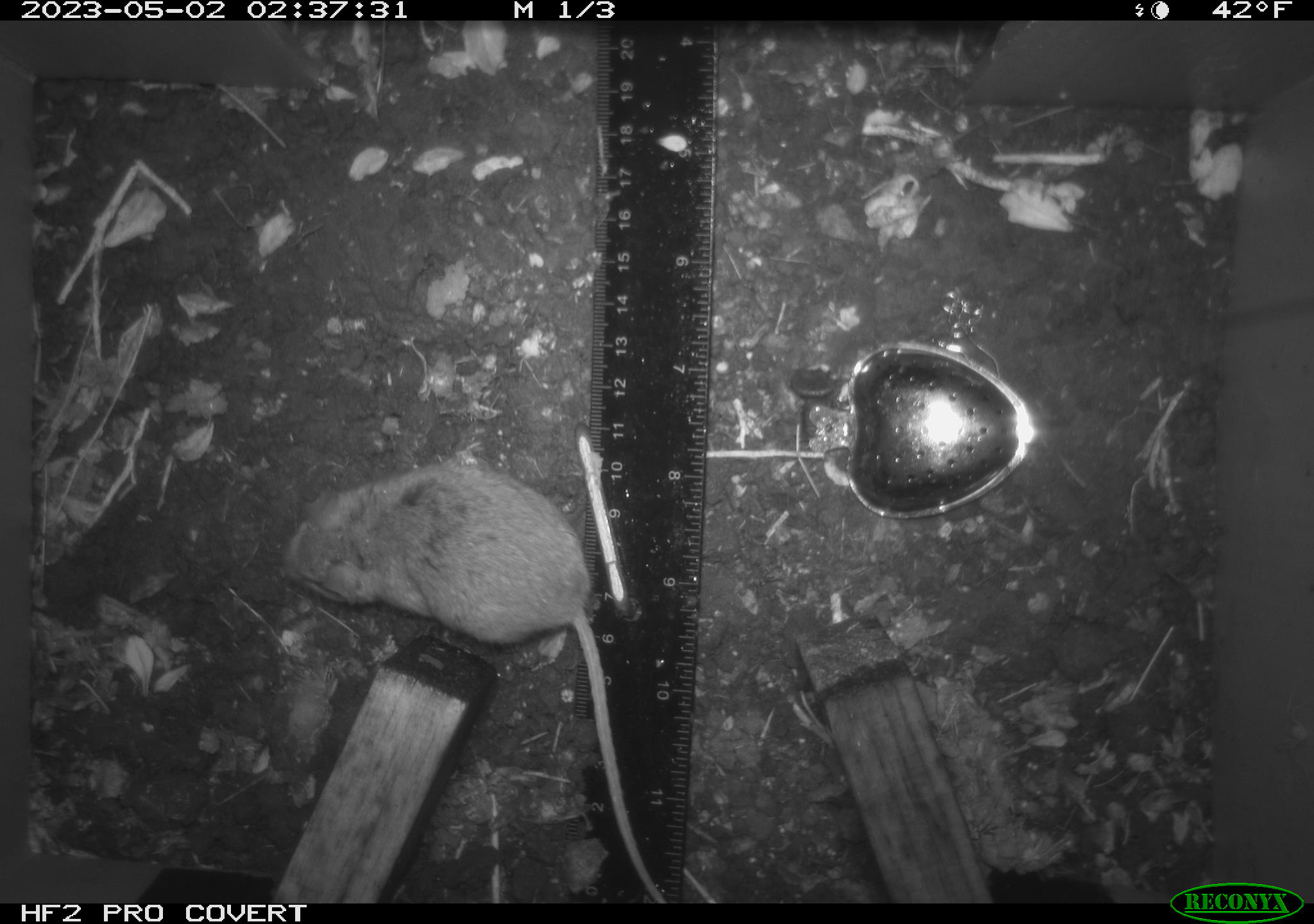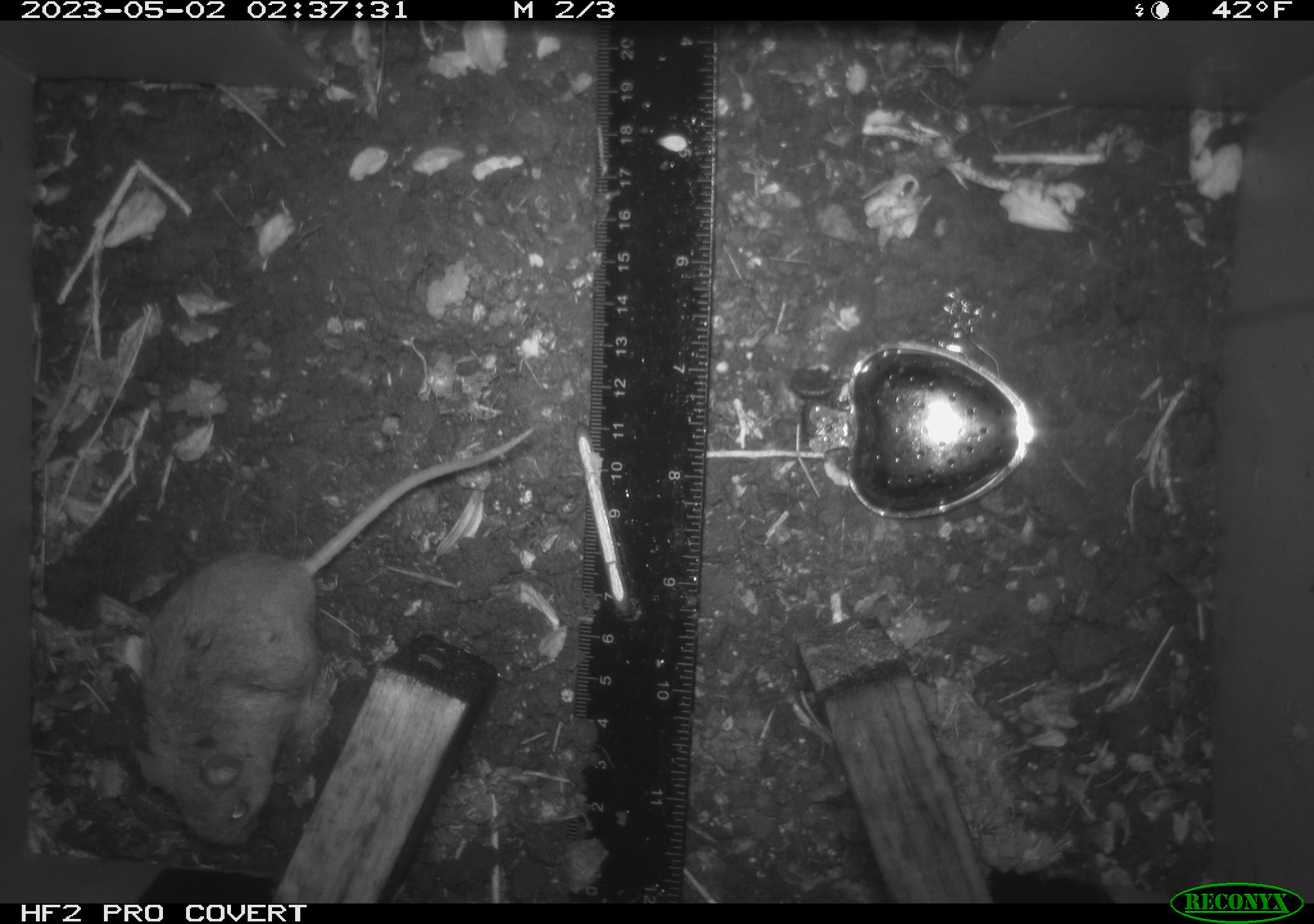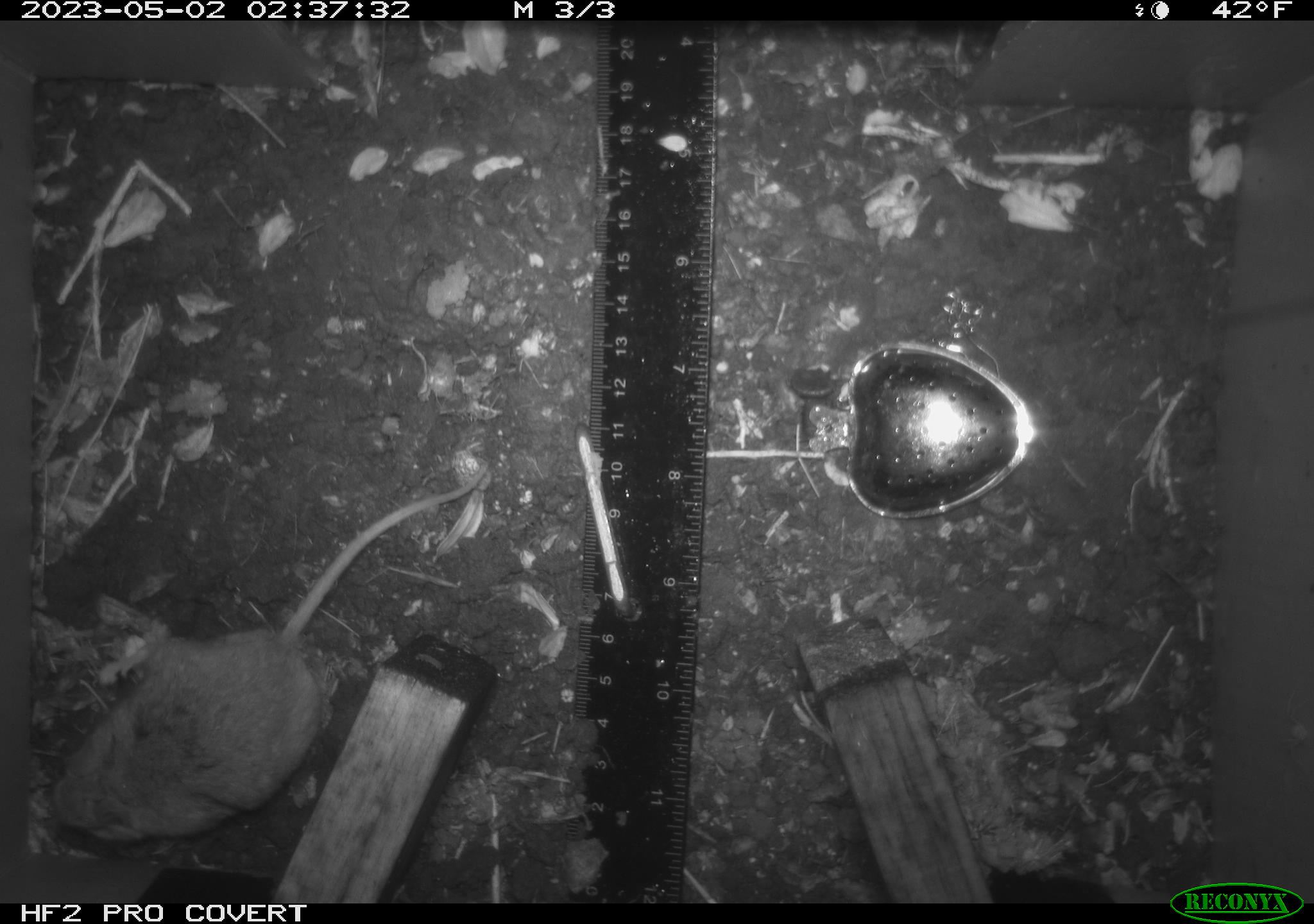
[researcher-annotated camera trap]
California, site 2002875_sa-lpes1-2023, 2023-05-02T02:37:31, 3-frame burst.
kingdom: Animalia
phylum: Chordata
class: Mammalia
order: Rodentia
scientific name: Rodentia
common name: mouse species